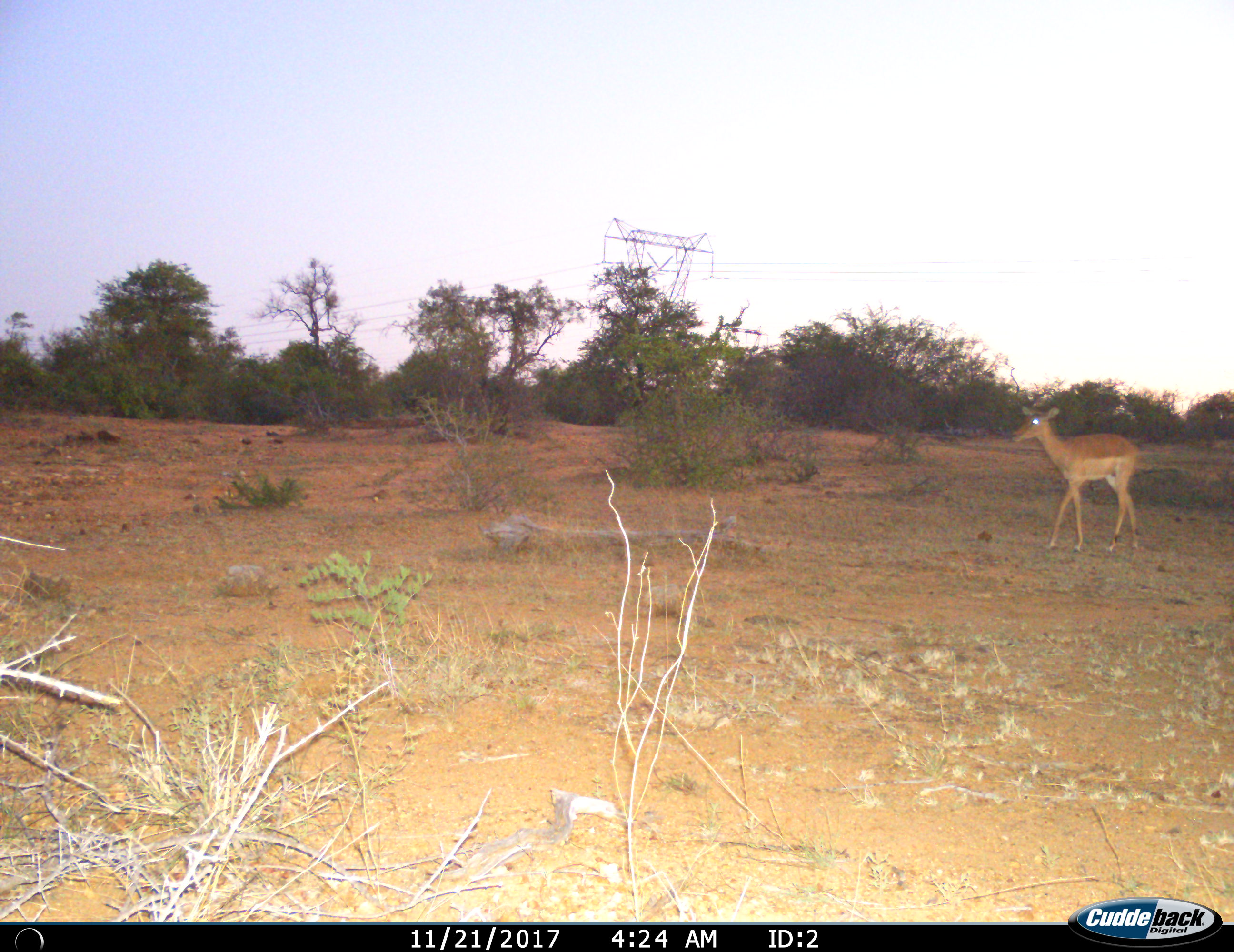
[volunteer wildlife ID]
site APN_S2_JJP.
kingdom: Animalia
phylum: Chordata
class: Mammalia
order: Artiodactyla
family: Bovidae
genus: Aepyceros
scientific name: Aepyceros melampus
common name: impala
Impala (Aepyceros melampus), count 1. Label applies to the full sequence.